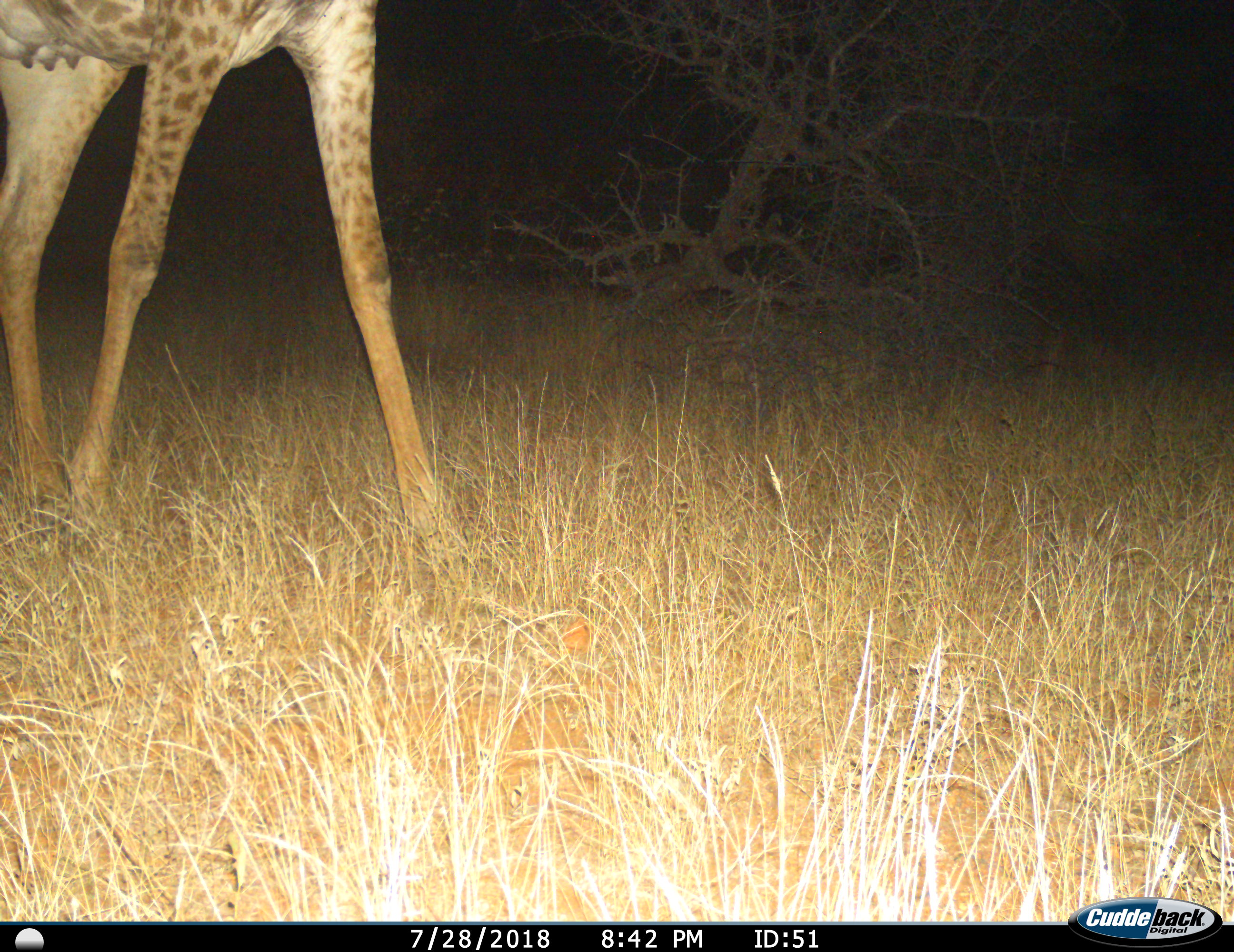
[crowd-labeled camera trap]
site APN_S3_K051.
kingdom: Animalia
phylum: Chordata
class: Mammalia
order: Artiodactyla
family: Giraffidae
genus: Giraffa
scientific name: Giraffa camelopardalis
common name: giraffe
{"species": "giraffe (Giraffa camelopardalis)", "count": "1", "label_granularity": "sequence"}